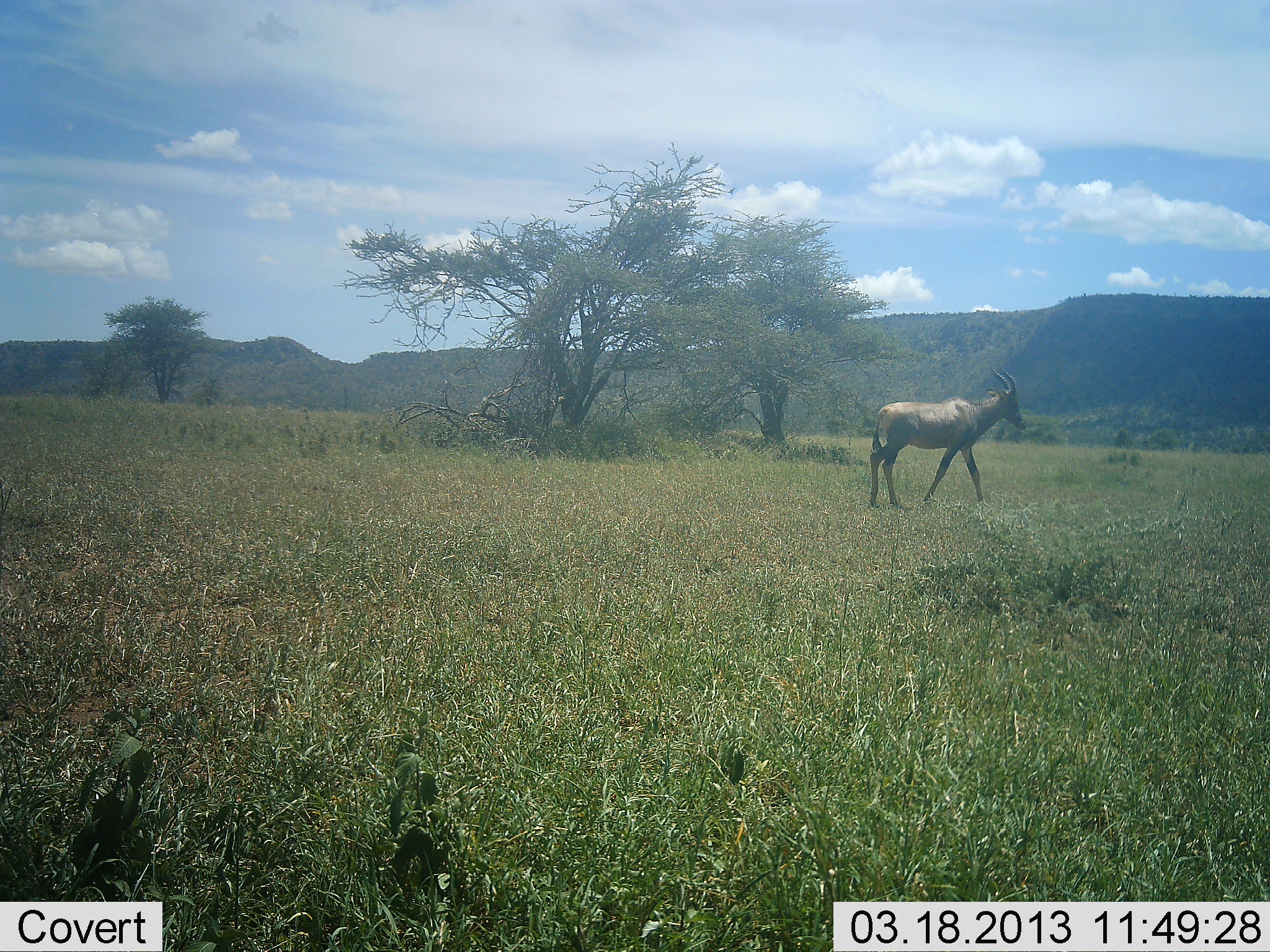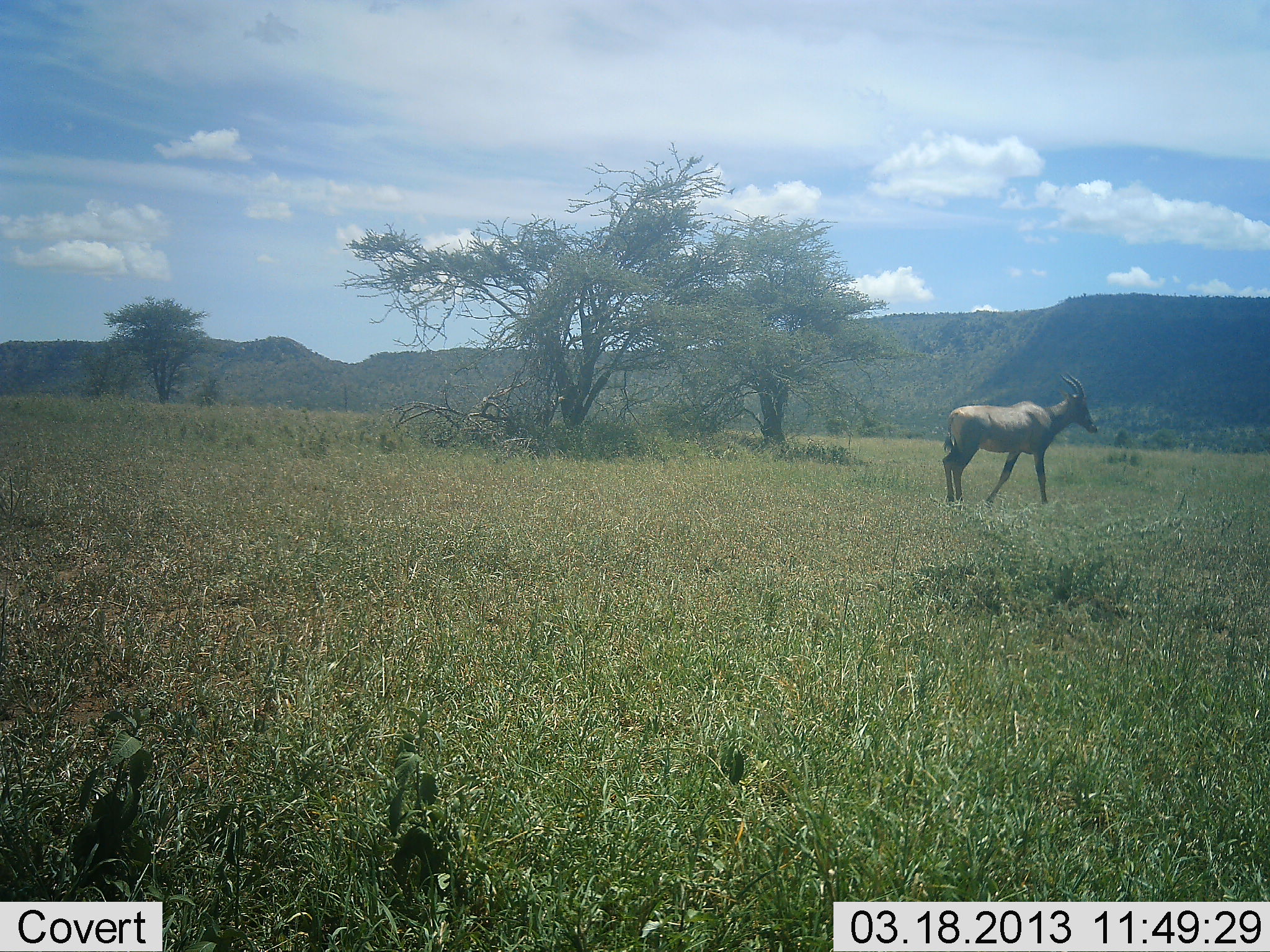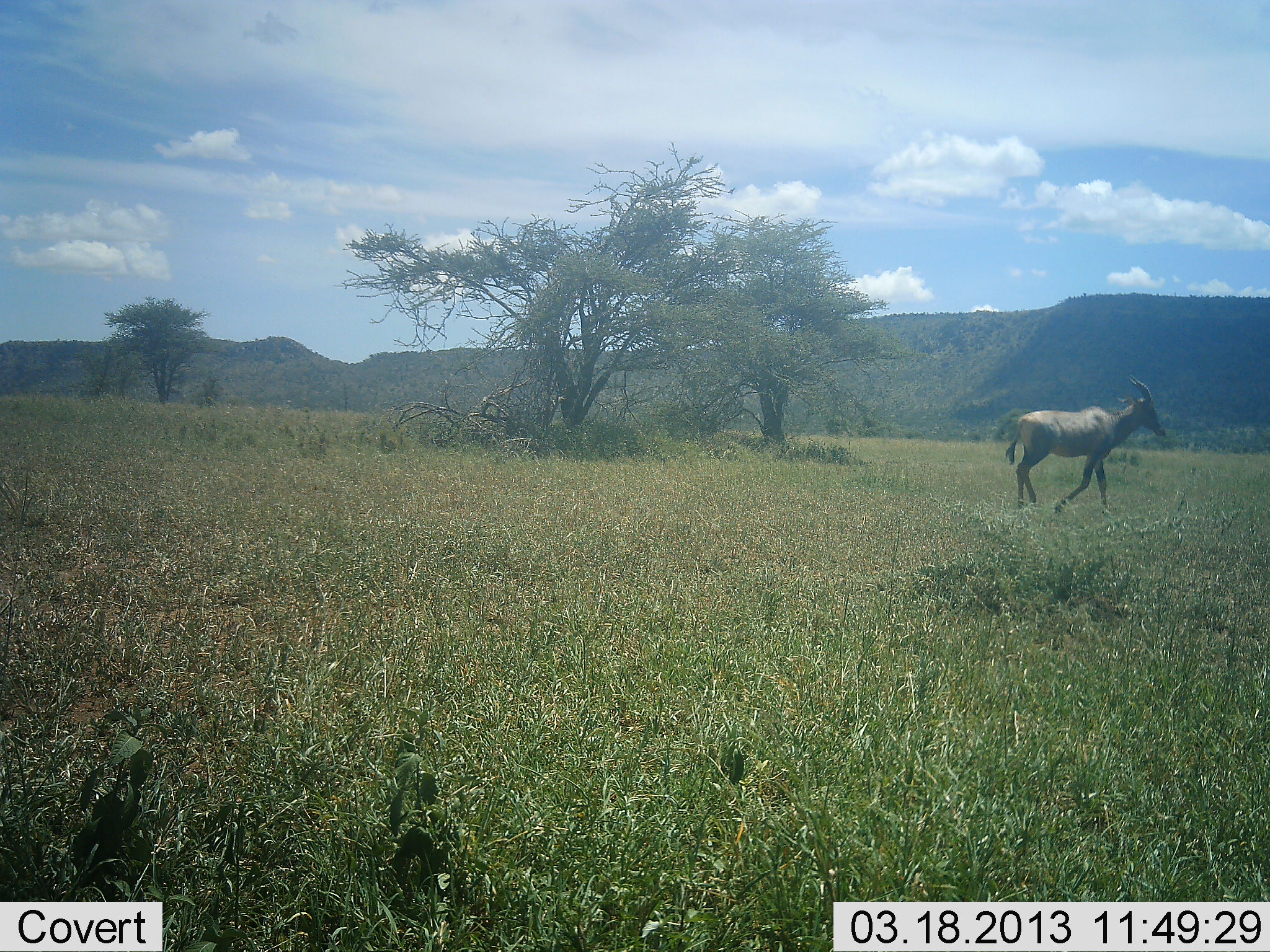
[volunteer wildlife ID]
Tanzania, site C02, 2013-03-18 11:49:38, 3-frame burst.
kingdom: Animalia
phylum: Chordata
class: Mammalia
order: Artiodactyla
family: Bovidae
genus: Damaliscus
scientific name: Damaliscus lunatus jimela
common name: topi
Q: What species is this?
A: Topi (Damaliscus lunatus jimela).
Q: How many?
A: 1.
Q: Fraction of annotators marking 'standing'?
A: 0%.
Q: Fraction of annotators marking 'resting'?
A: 0%.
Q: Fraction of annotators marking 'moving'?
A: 100%.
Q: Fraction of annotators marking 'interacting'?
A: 0%.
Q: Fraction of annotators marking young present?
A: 0%.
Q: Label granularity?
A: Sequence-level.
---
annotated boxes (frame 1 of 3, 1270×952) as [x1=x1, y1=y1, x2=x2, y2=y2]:
animal: [x1=869, y1=368, x2=1026, y2=505]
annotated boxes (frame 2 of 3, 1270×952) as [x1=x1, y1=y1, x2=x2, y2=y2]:
animal: [x1=942, y1=372, x2=1097, y2=505]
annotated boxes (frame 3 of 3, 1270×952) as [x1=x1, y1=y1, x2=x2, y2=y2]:
animal: [x1=1005, y1=375, x2=1166, y2=512]